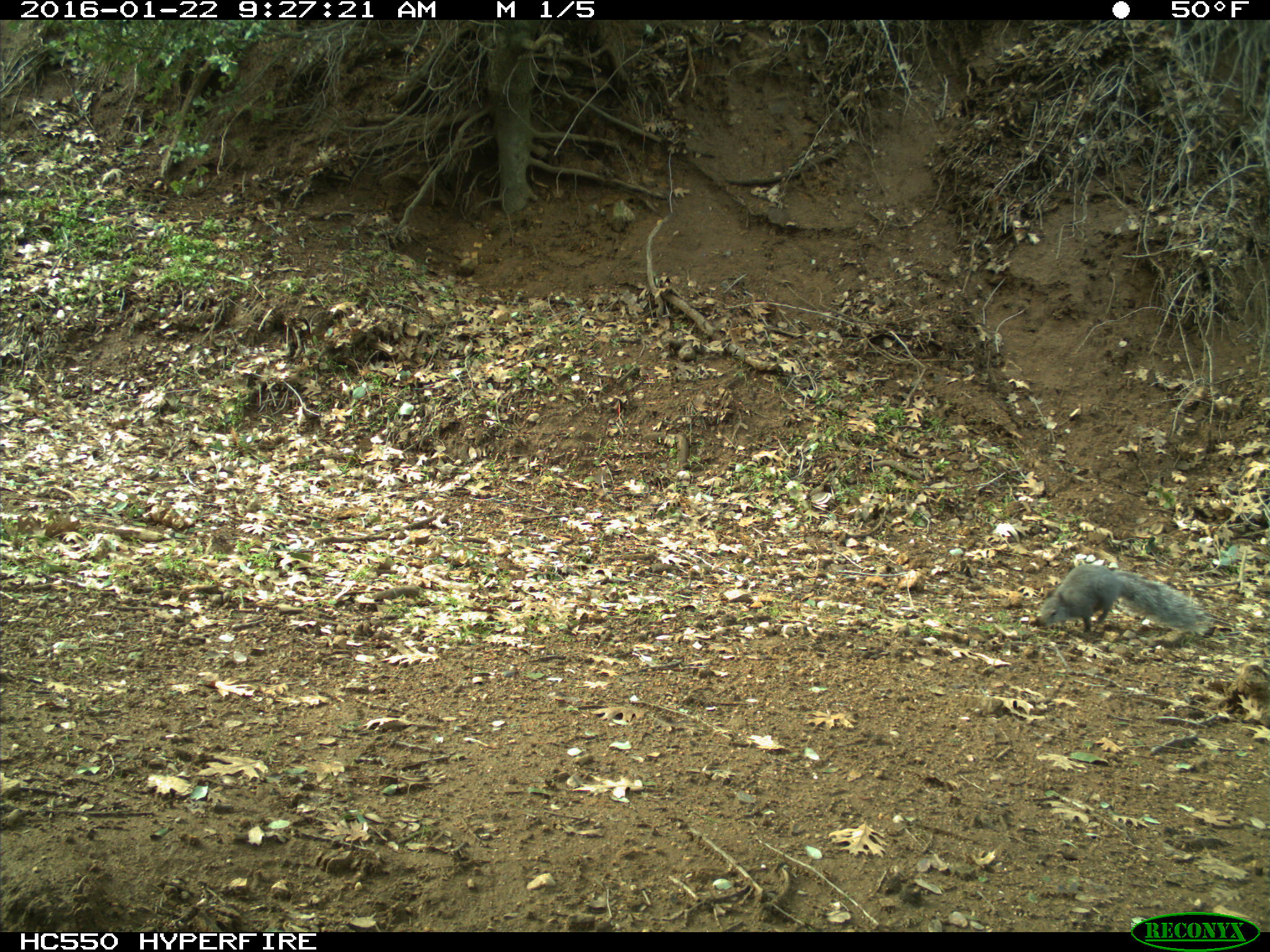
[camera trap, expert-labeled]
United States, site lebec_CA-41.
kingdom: Animalia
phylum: Chordata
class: Mammalia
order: Rodentia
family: Sciuridae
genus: Sciurus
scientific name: Sciurus carolinensis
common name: eastern gray squirrel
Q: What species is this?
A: Sciurus carolinensis (eastern gray squirrel).